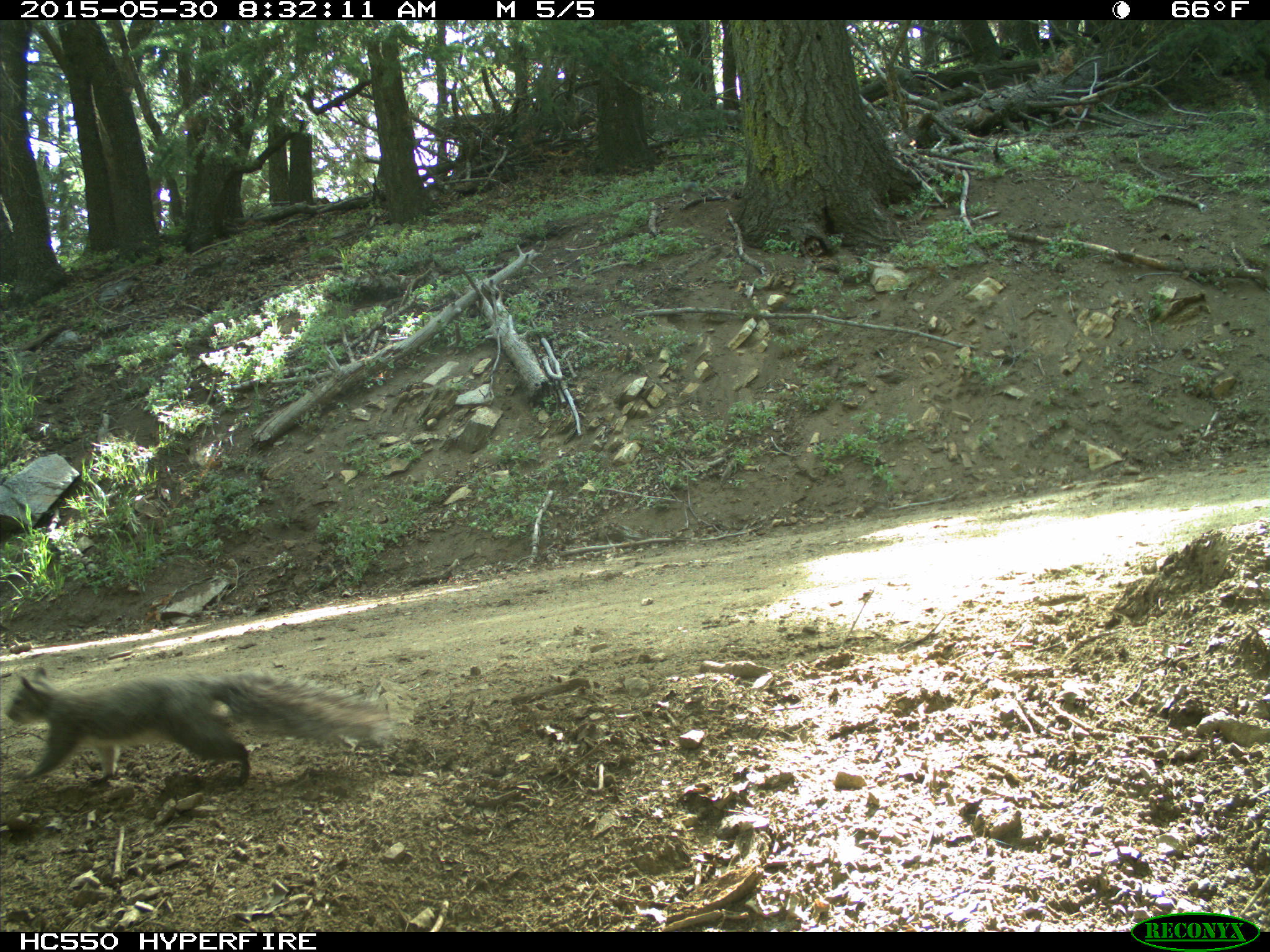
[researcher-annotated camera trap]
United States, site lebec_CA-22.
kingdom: Animalia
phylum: Chordata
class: Mammalia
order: Rodentia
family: Sciuridae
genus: Sciurus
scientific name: Sciurus carolinensis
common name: eastern gray squirrel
Sciurus carolinensis (eastern gray squirrel).